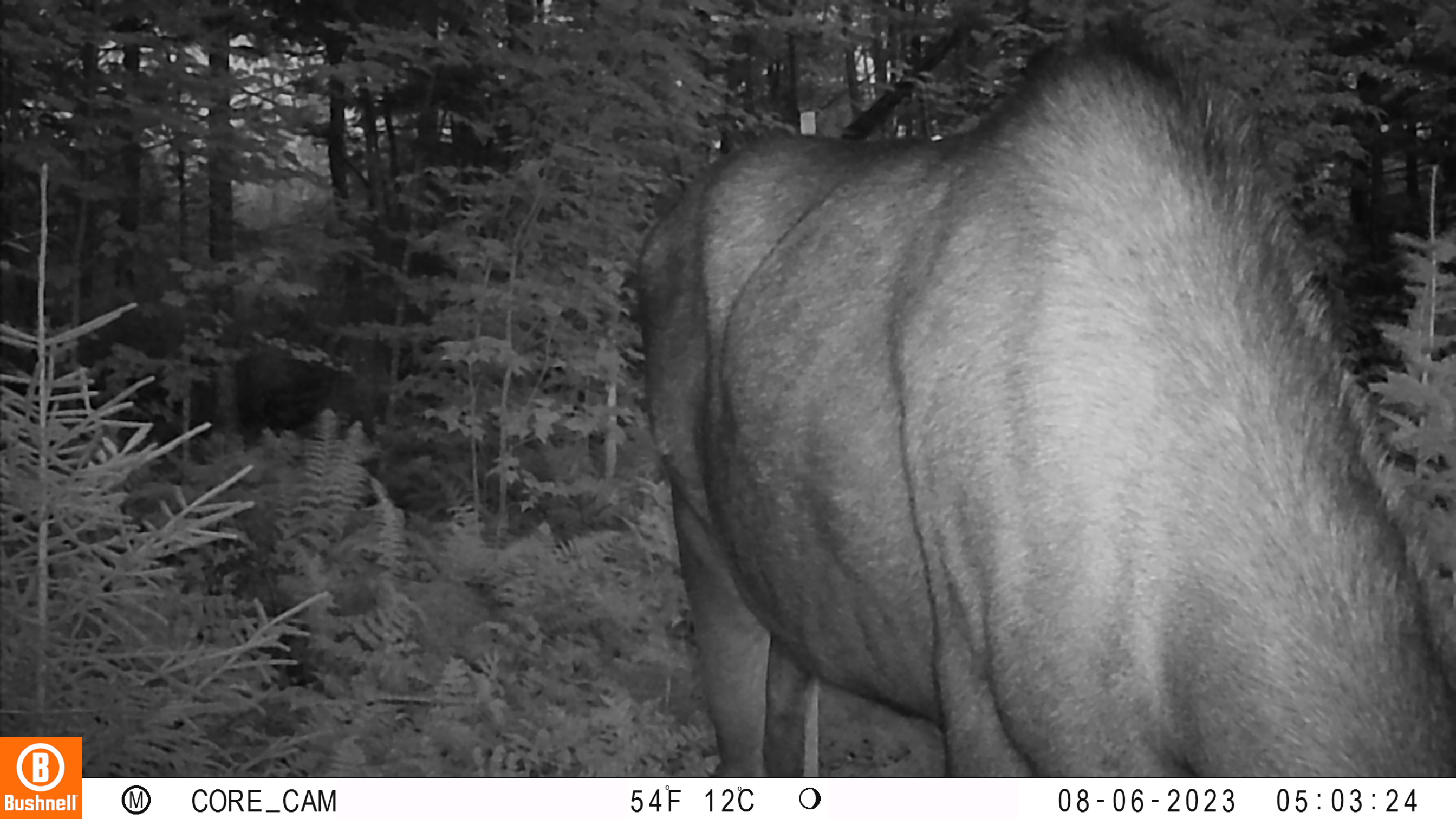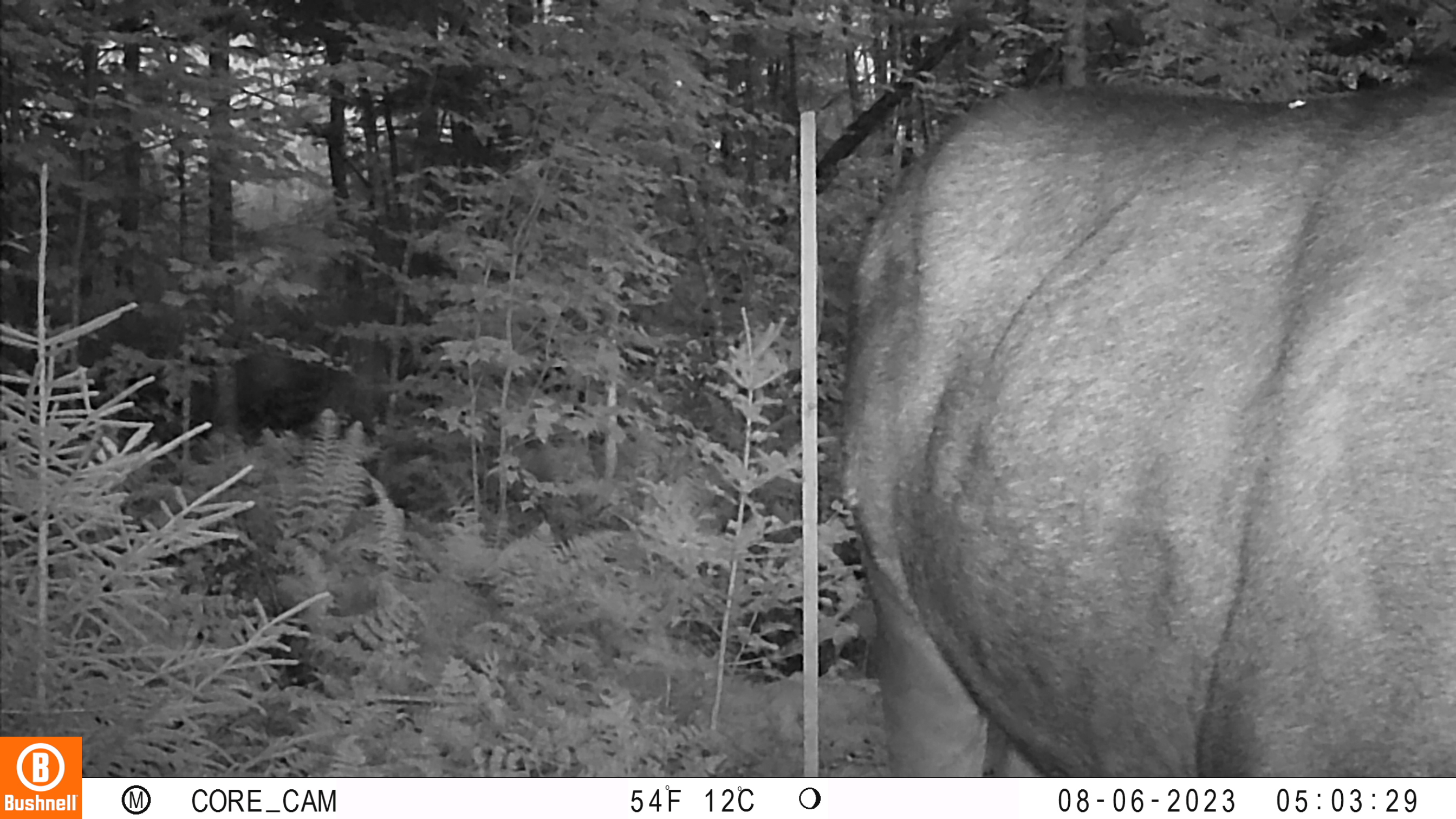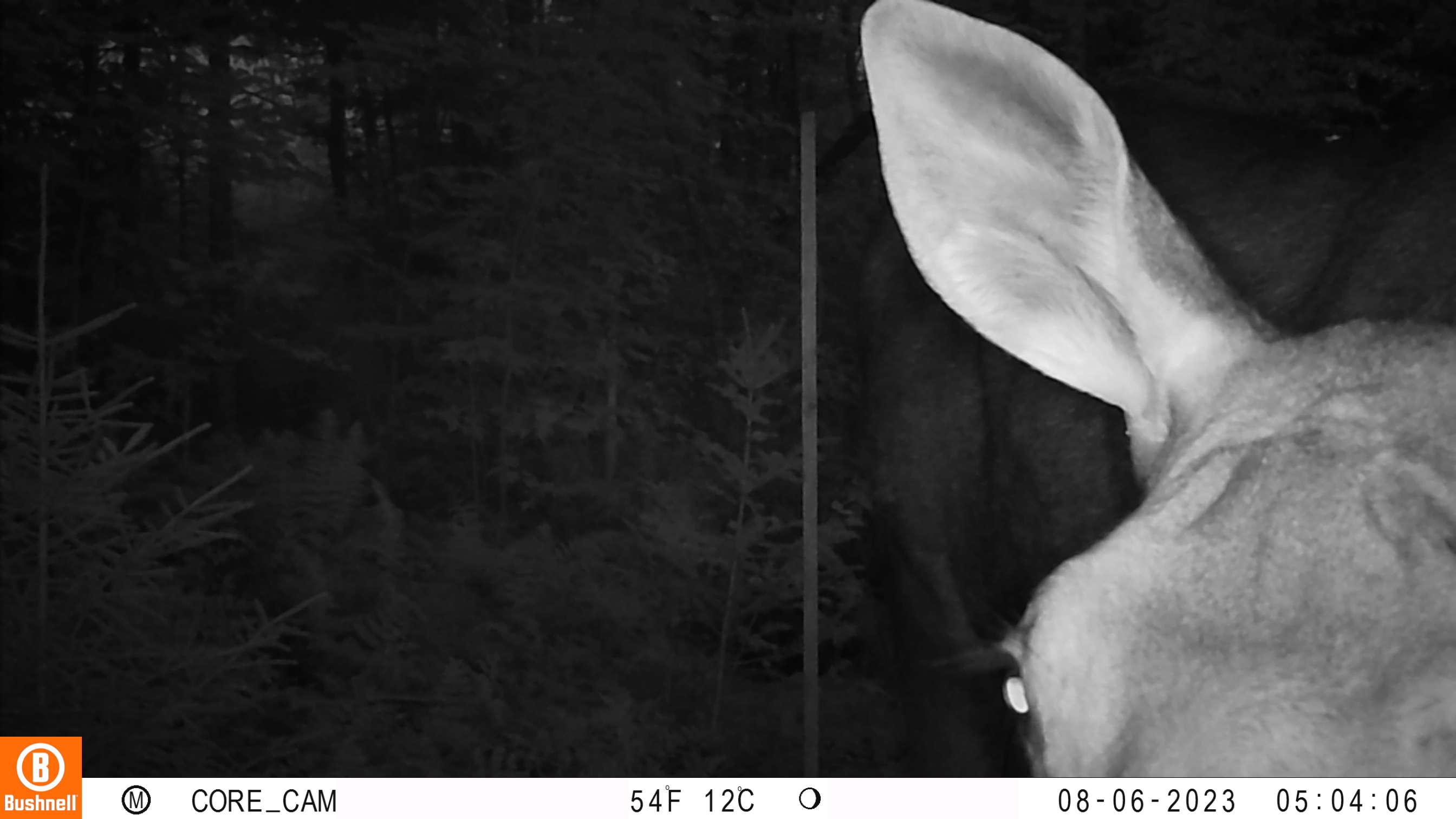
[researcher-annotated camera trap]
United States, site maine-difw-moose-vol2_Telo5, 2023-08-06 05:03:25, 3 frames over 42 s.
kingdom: Animalia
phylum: Chordata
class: Mammalia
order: Artiodactyla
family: Cervidae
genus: Alces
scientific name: Alces alces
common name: moose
Moose (Alces alces).